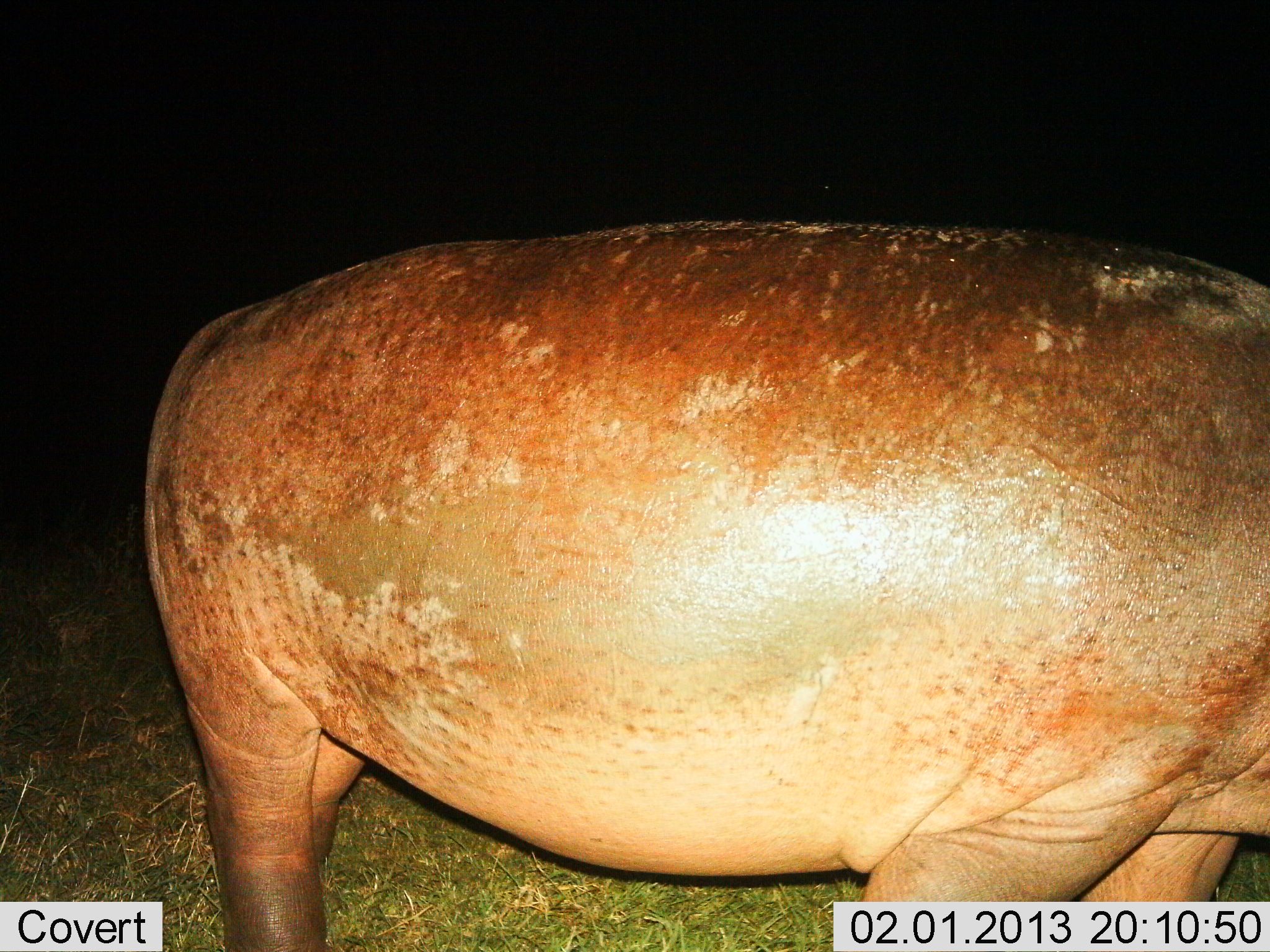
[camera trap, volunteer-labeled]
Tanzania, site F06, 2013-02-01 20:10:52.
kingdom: Animalia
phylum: Chordata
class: Mammalia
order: Artiodactyla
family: Hippopotamidae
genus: Hippopotamus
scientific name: Hippopotamus amphibius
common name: hippopotamus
Hippopotamus (Hippopotamus amphibius), count 1. Behavior (volunteer vote fractions): standing 72%, resting 10%, moving 14%, interacting 0%. Young present (vote fraction): 0%. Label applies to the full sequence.